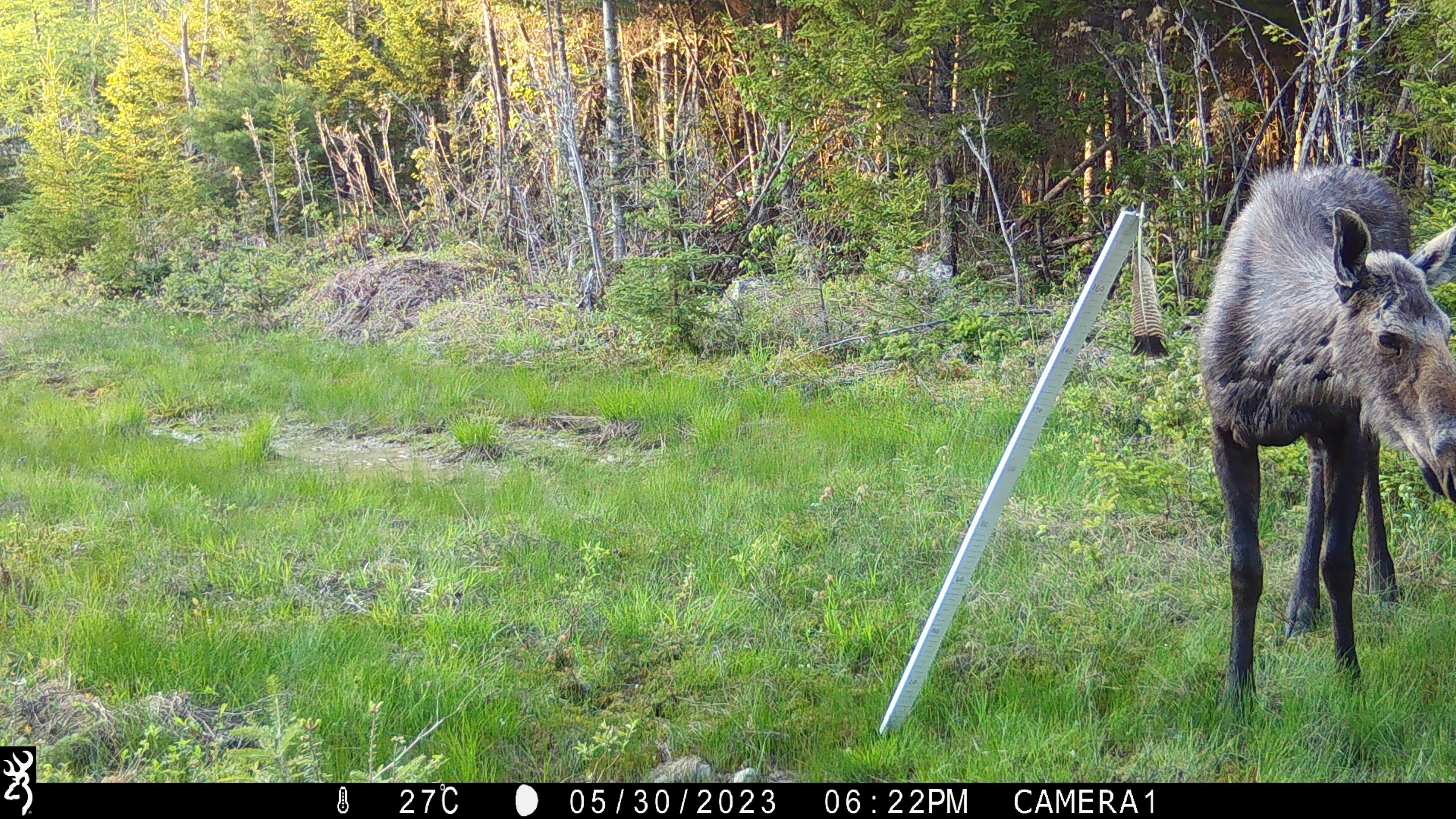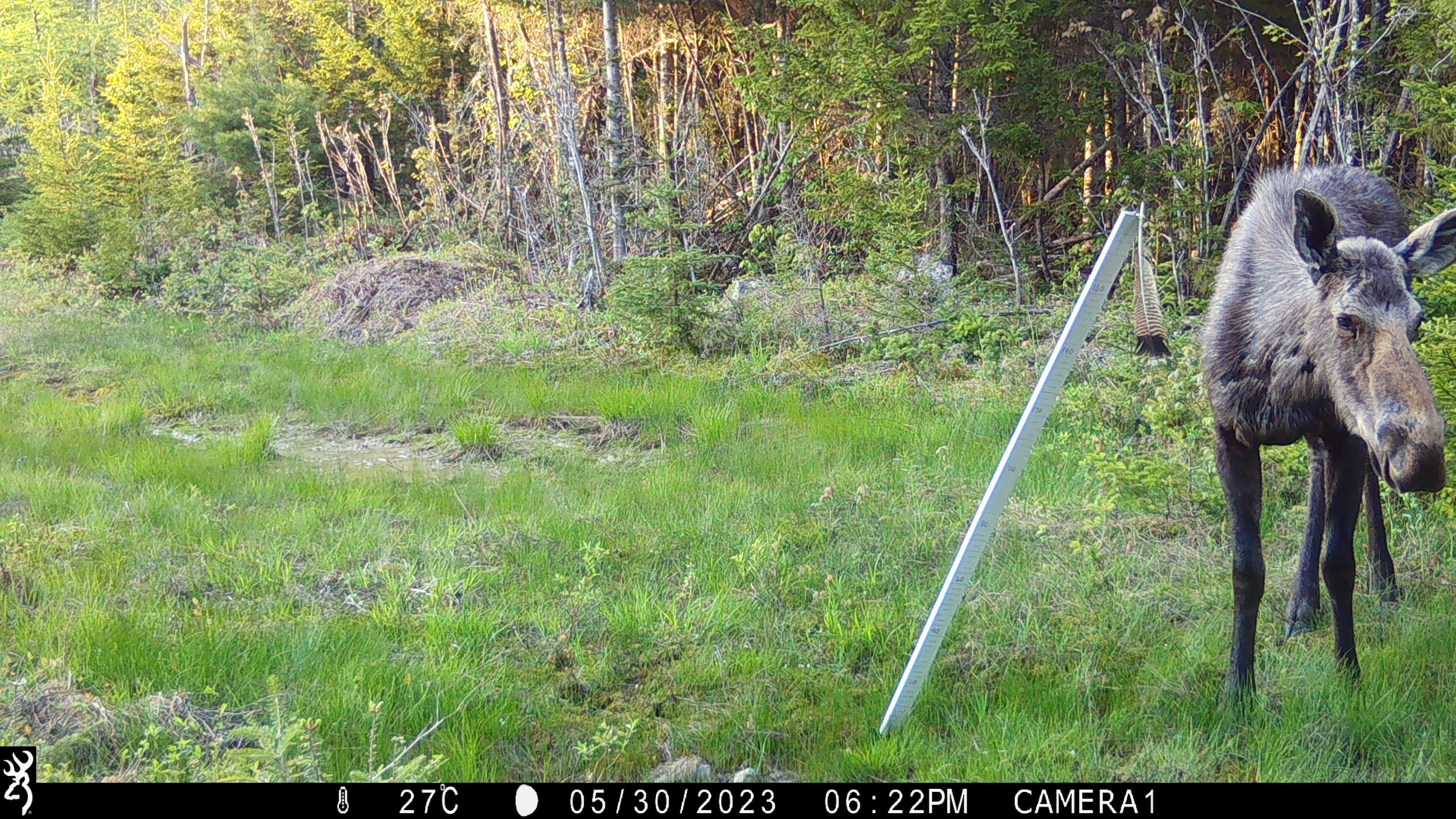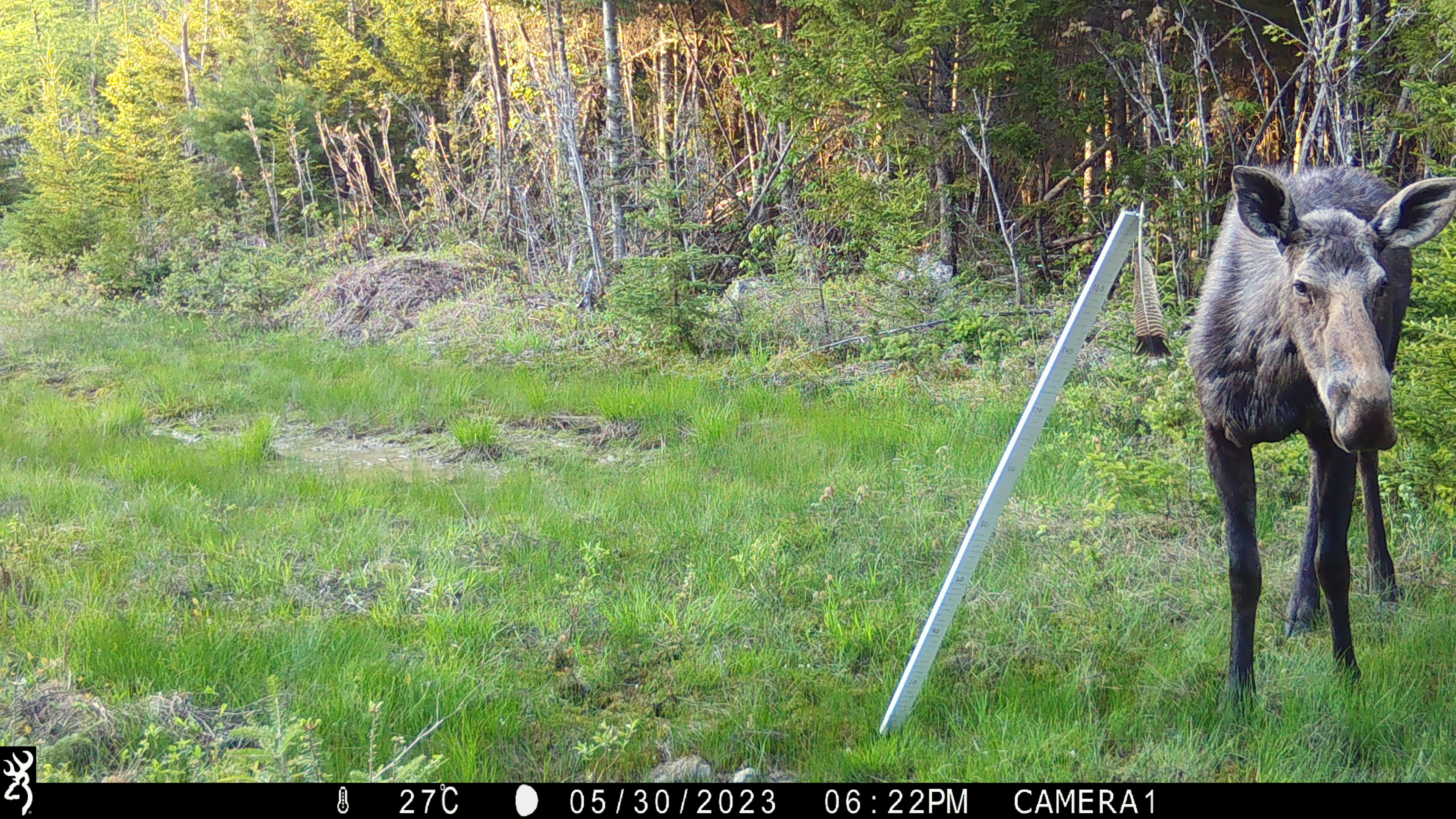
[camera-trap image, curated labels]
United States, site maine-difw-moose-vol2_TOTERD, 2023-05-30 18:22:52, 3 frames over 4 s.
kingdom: Animalia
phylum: Chordata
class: Mammalia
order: Artiodactyla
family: Cervidae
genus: Alces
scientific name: Alces alces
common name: moose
Moose (Alces alces).